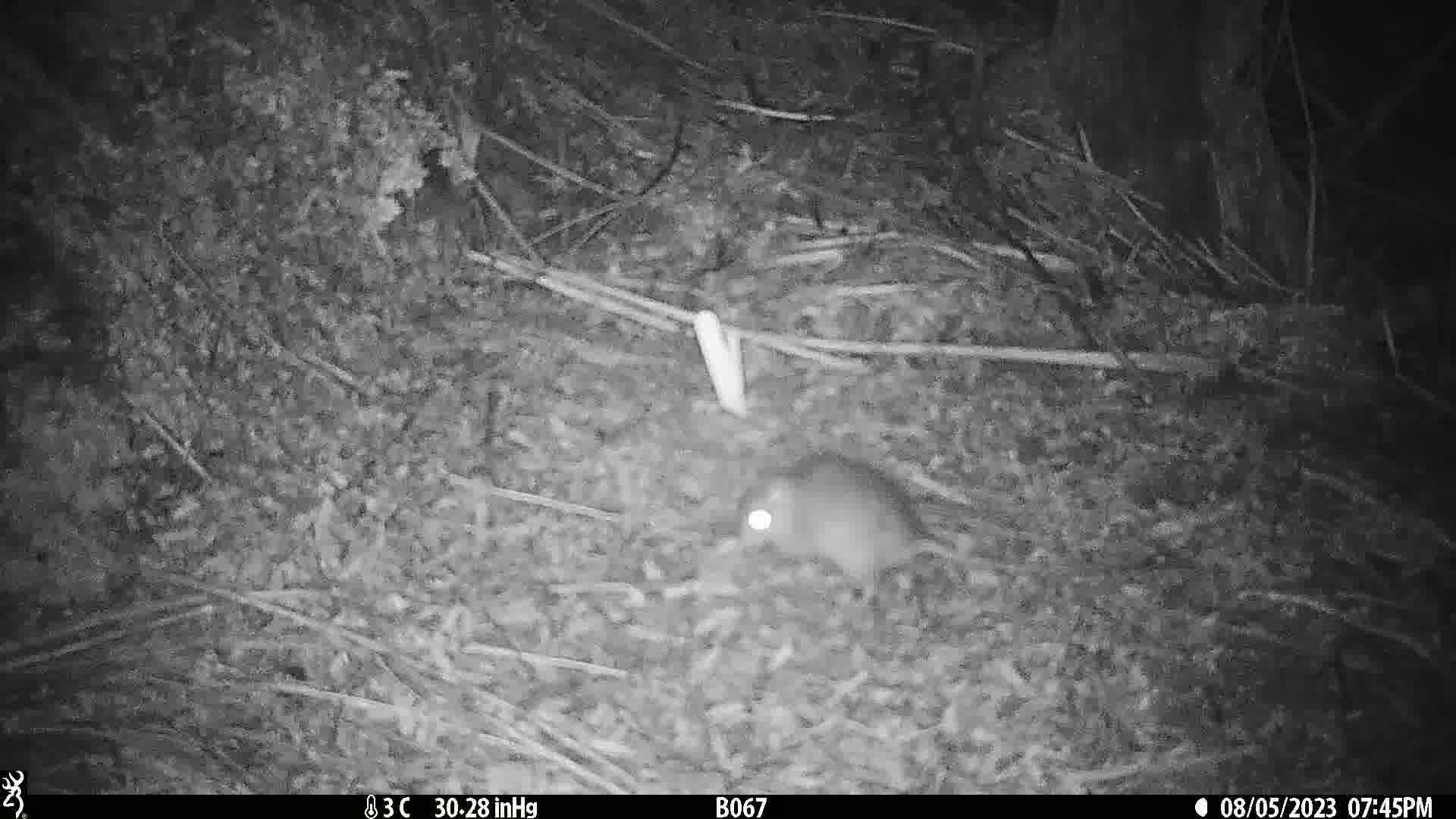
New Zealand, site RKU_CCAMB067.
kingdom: Animalia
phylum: Chordata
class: Mammalia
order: Rodentia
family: Muridae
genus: Rattus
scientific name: Rattus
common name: rat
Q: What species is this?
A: Rat (Rattus).